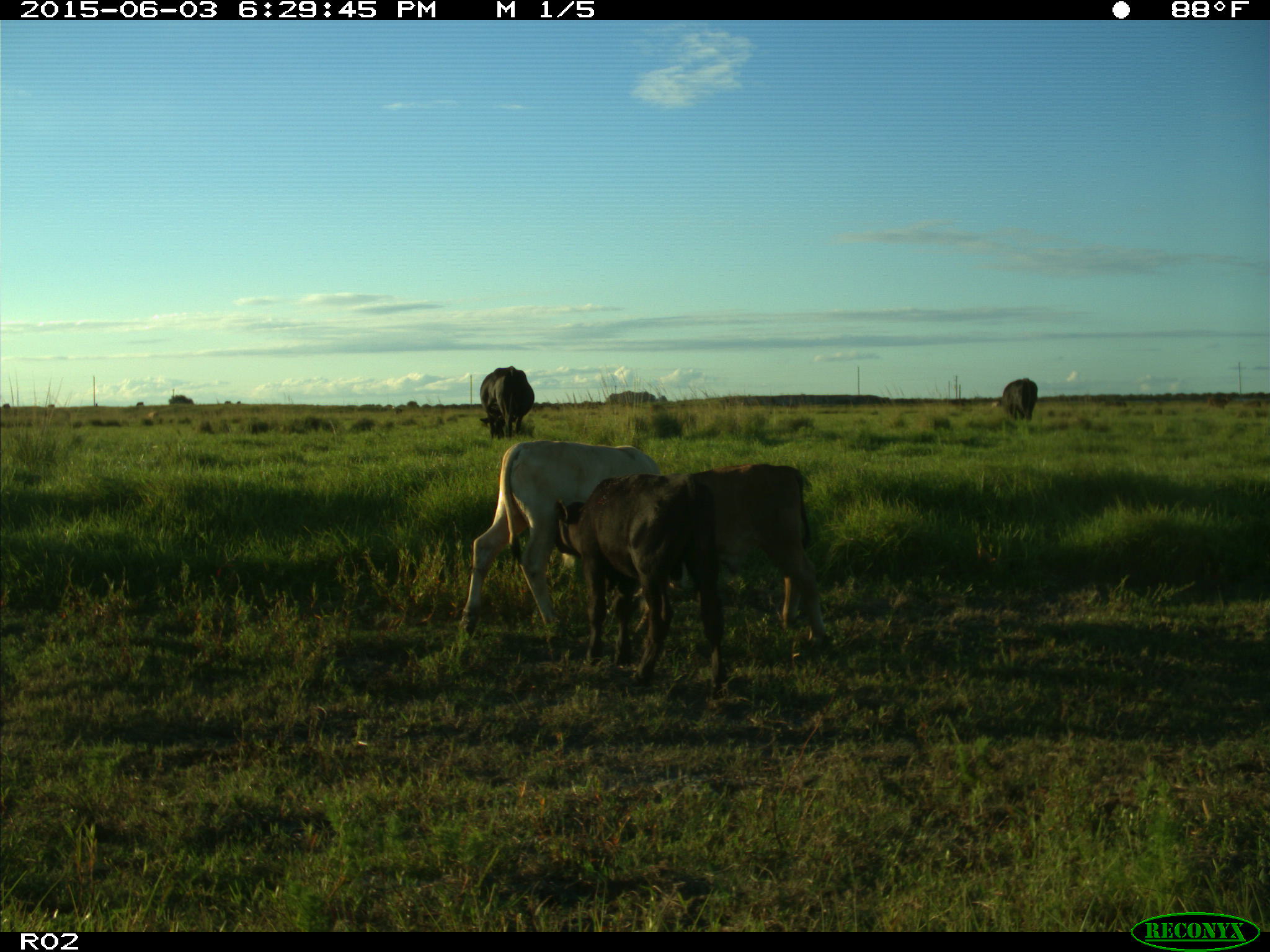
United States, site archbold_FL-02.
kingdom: Animalia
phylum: Chordata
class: Mammalia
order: Artiodactyla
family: Bovidae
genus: Bos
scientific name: Bos taurus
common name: domestic cow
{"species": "Bos taurus (domestic cow)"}